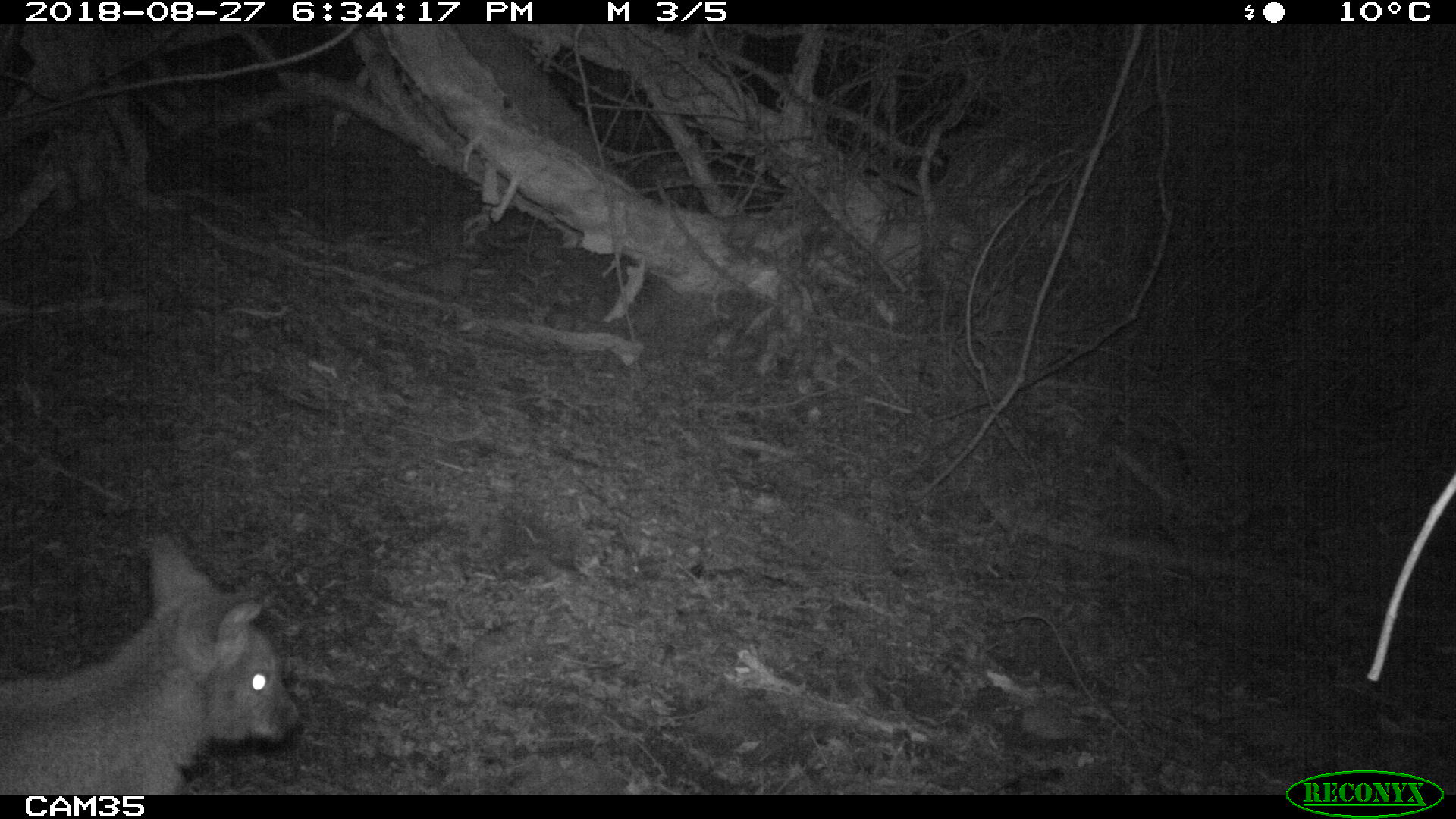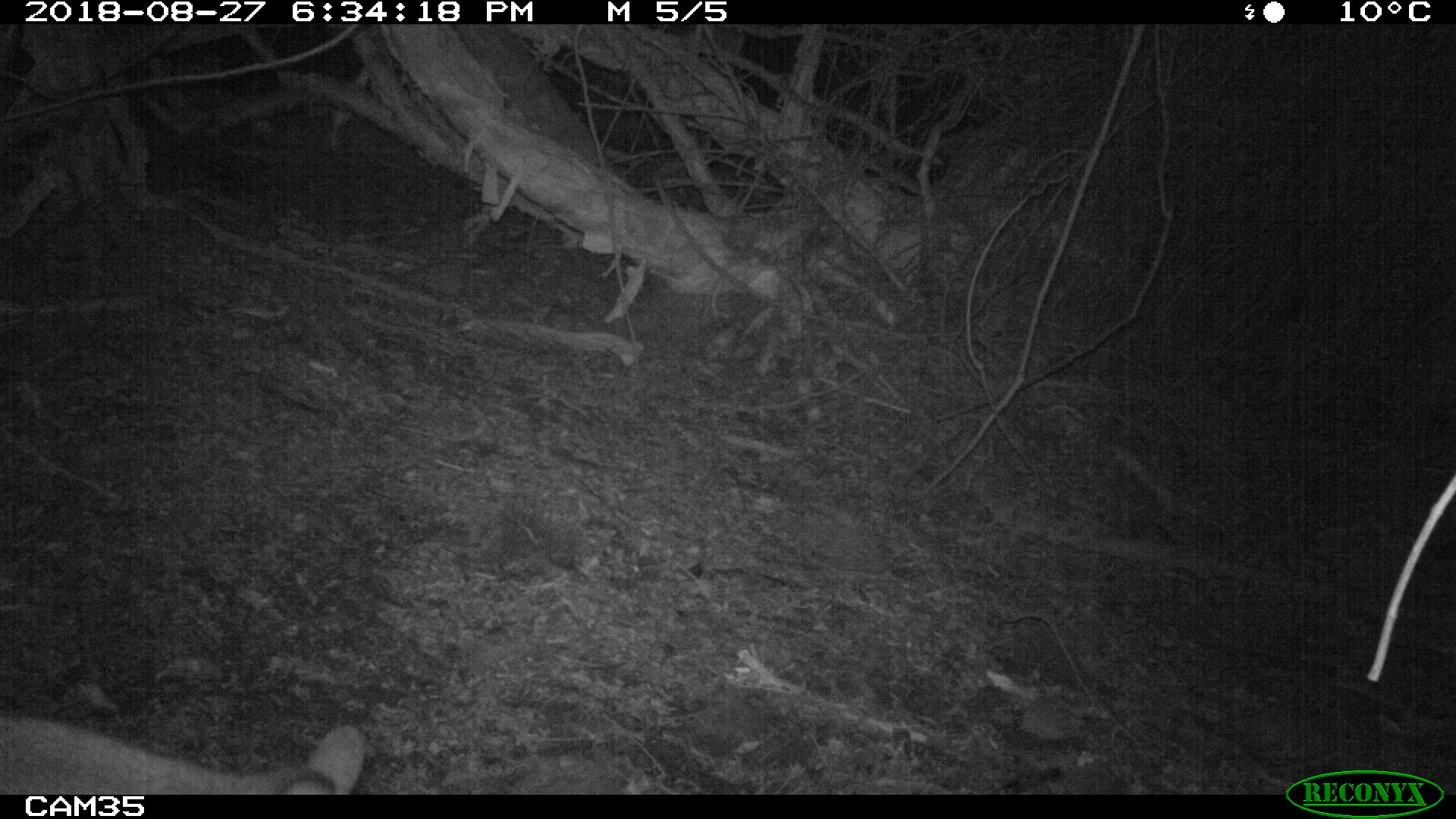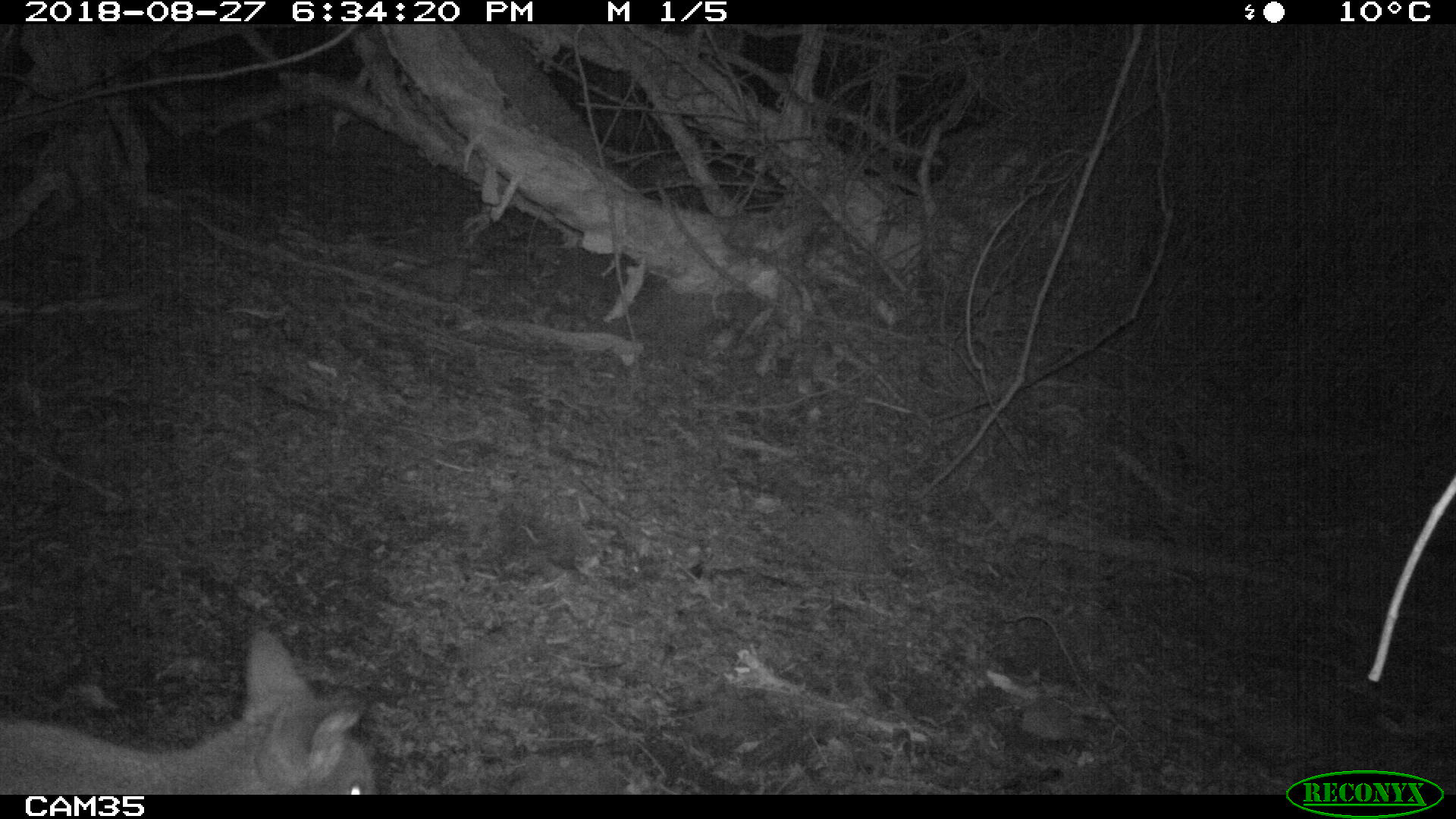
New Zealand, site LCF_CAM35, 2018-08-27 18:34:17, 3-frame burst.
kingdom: Animalia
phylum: Chordata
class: Mammalia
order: Diprotodontia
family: Macropodidae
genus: Notamacropus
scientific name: Notamacropus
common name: wallaby